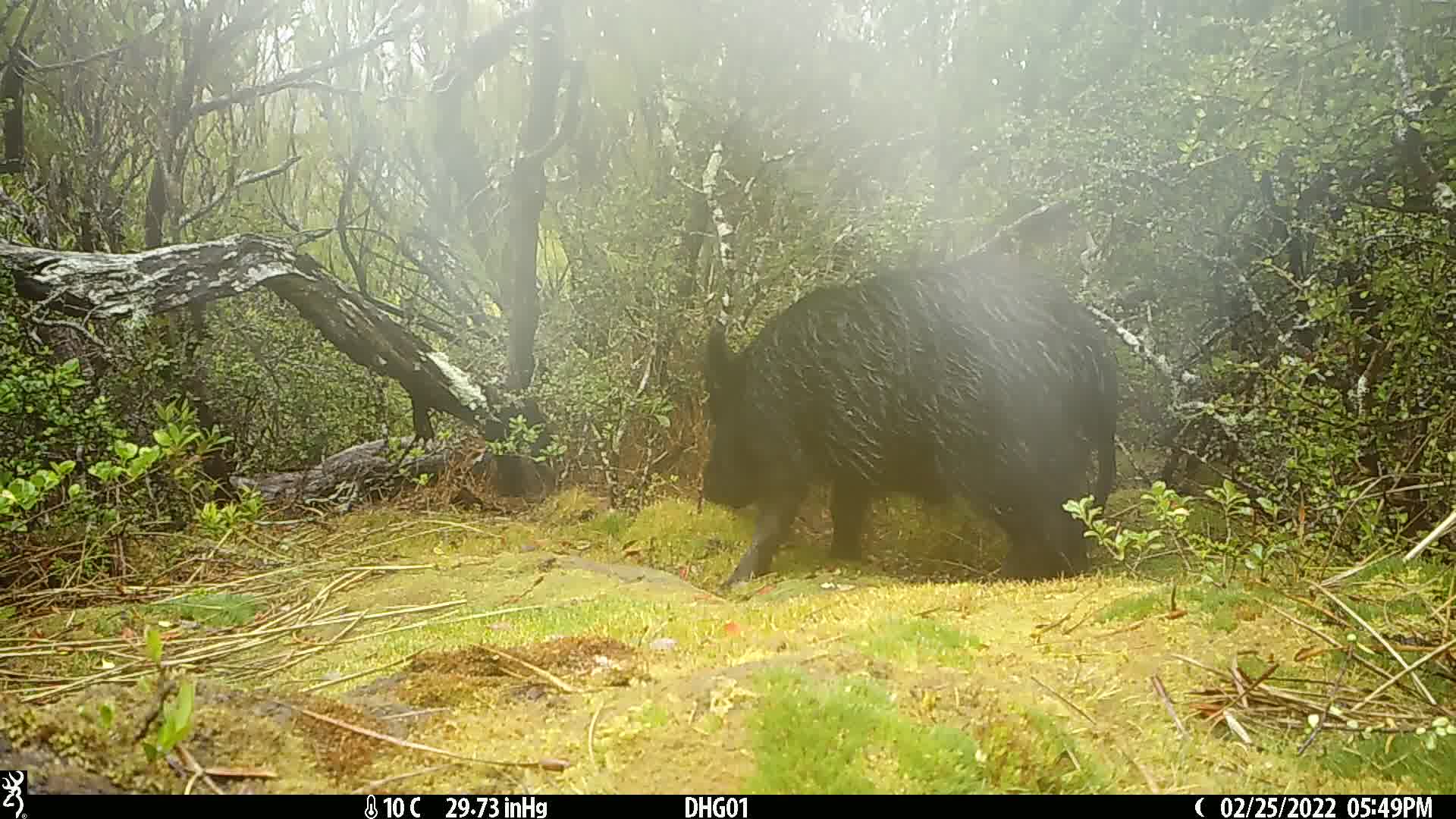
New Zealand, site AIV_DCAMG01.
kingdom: Animalia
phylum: Chordata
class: Mammalia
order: Artiodactyla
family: Suidae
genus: Sus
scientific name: Sus scrofa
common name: pig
Pig (Sus scrofa).